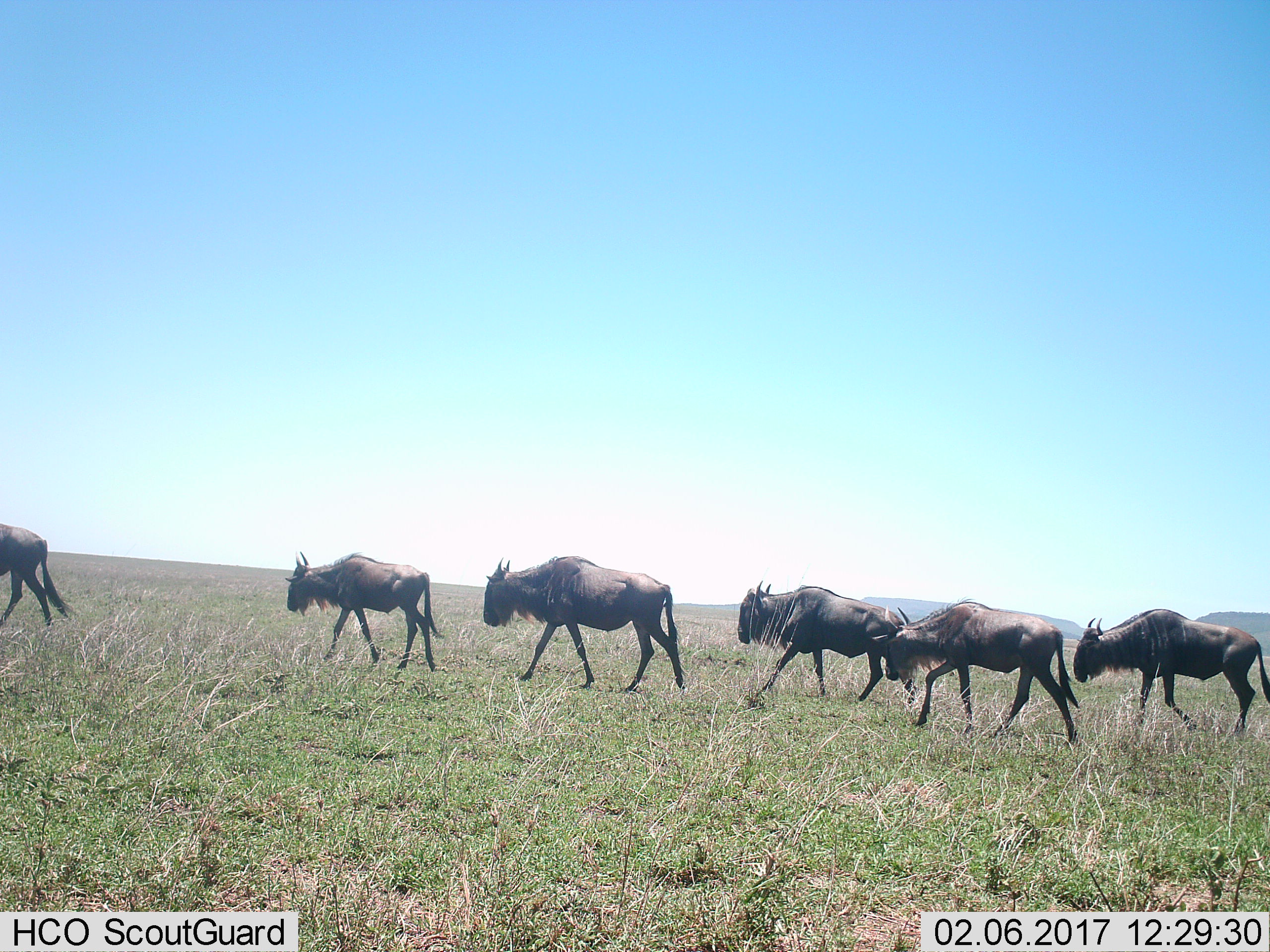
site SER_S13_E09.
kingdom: Animalia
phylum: Chordata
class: Mammalia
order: Artiodactyla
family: Bovidae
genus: Connochaetes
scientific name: Connochaetes taurinus taurinus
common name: blue wildebeest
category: wildebeestblue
Wildebeestblue (blue wildebeest) (Connochaetes taurinus taurinus), count 6. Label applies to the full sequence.